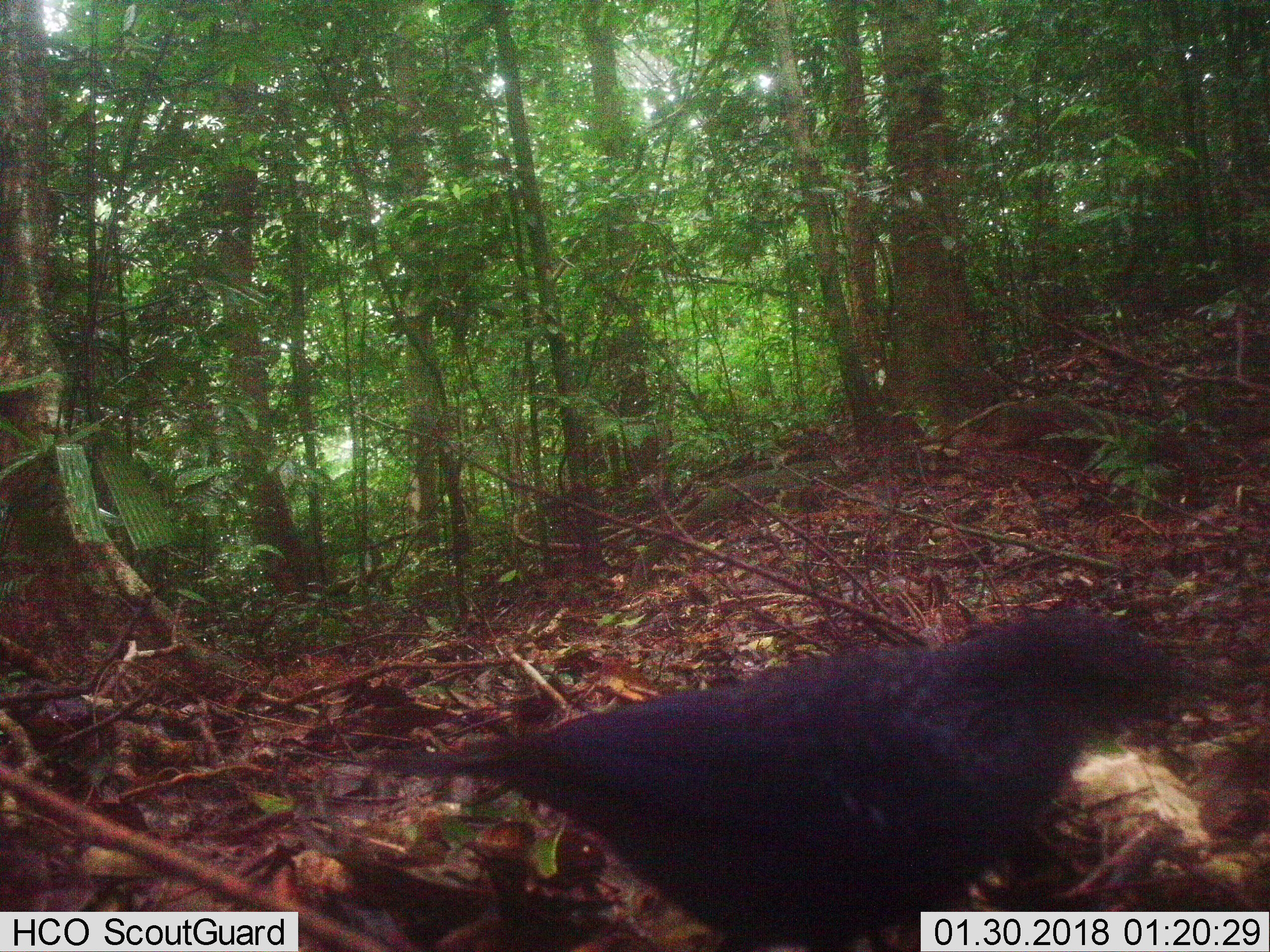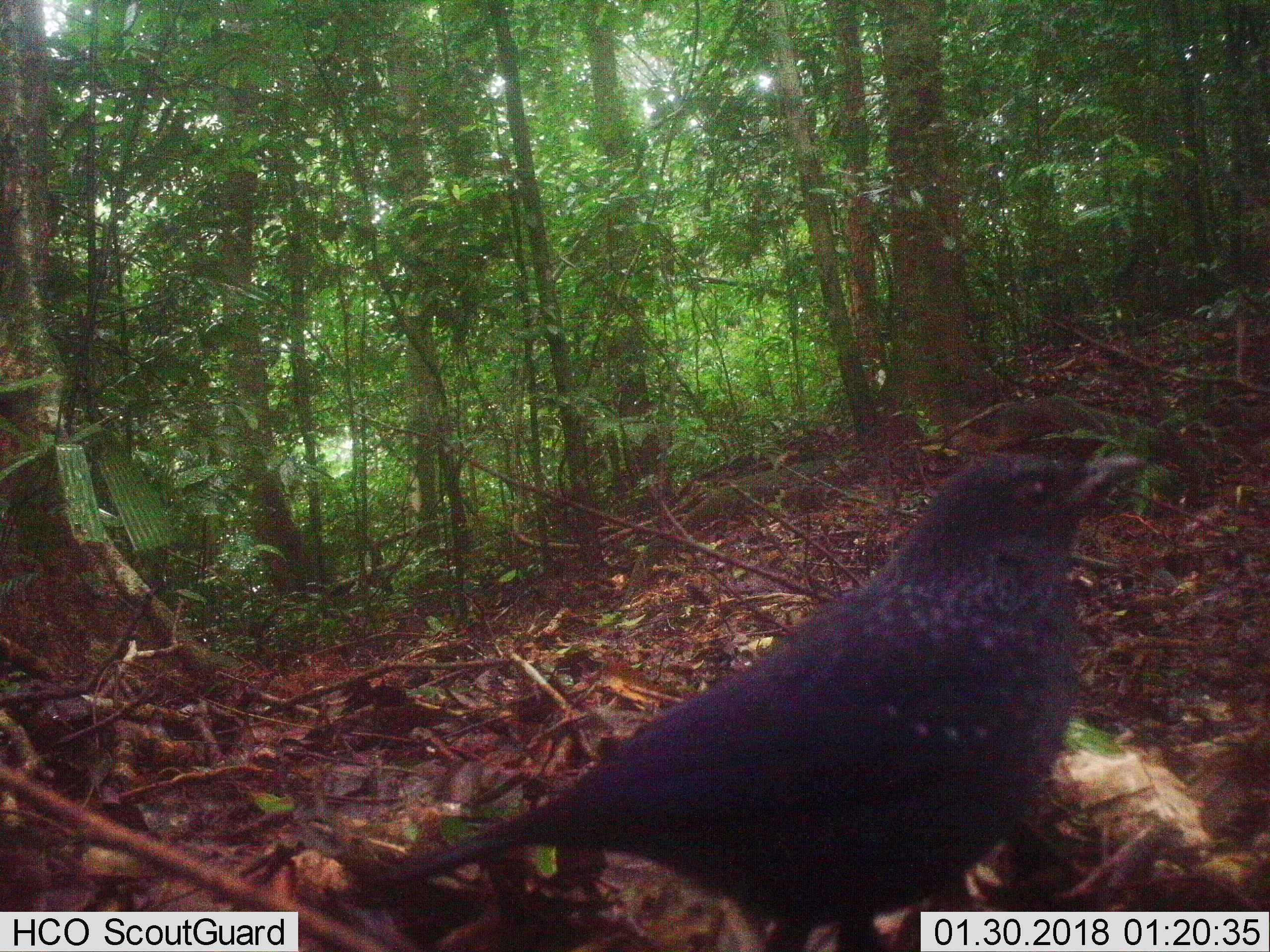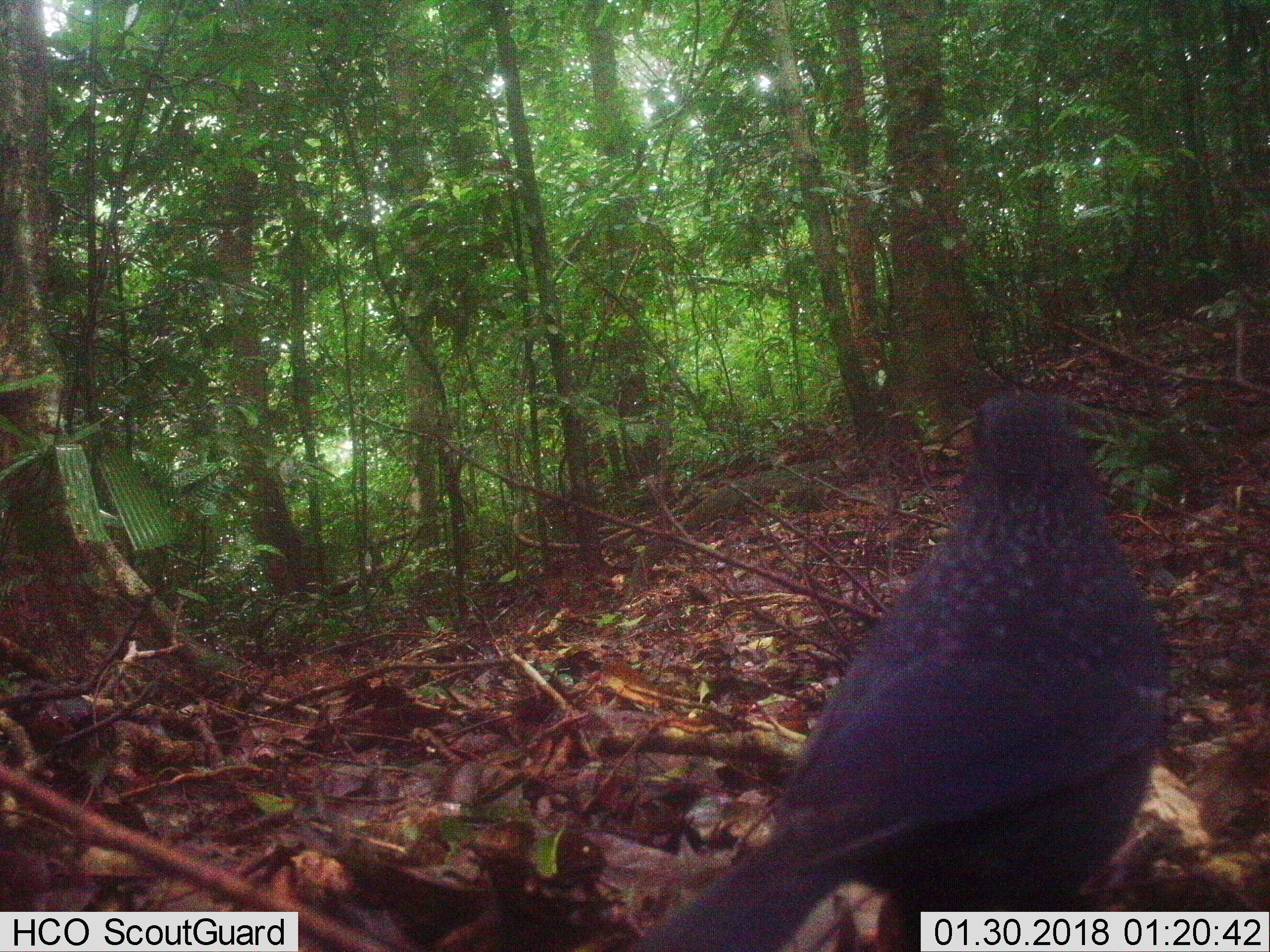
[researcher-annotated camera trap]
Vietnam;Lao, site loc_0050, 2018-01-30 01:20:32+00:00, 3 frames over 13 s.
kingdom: Animalia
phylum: Chordata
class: Aves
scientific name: Aves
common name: bird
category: unidentified bird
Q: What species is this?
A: Unidentified bird (bird) (Aves).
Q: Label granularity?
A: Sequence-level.